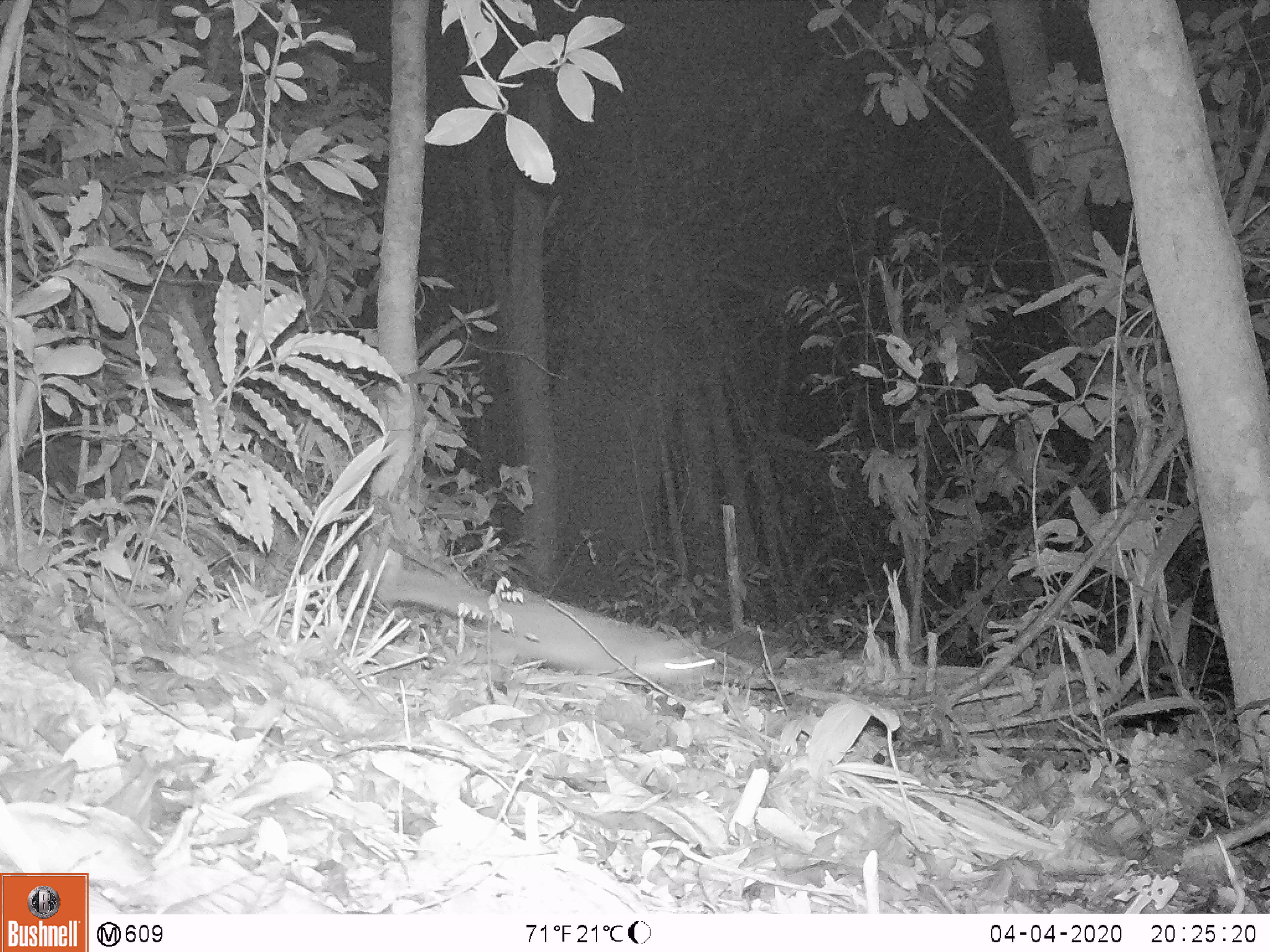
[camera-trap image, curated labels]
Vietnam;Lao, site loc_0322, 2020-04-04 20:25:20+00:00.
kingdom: Animalia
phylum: Chordata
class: Mammalia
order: Carnivora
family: Mustelidae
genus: Melogale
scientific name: Melogale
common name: ferret badger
Ferret badger (Melogale). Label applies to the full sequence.